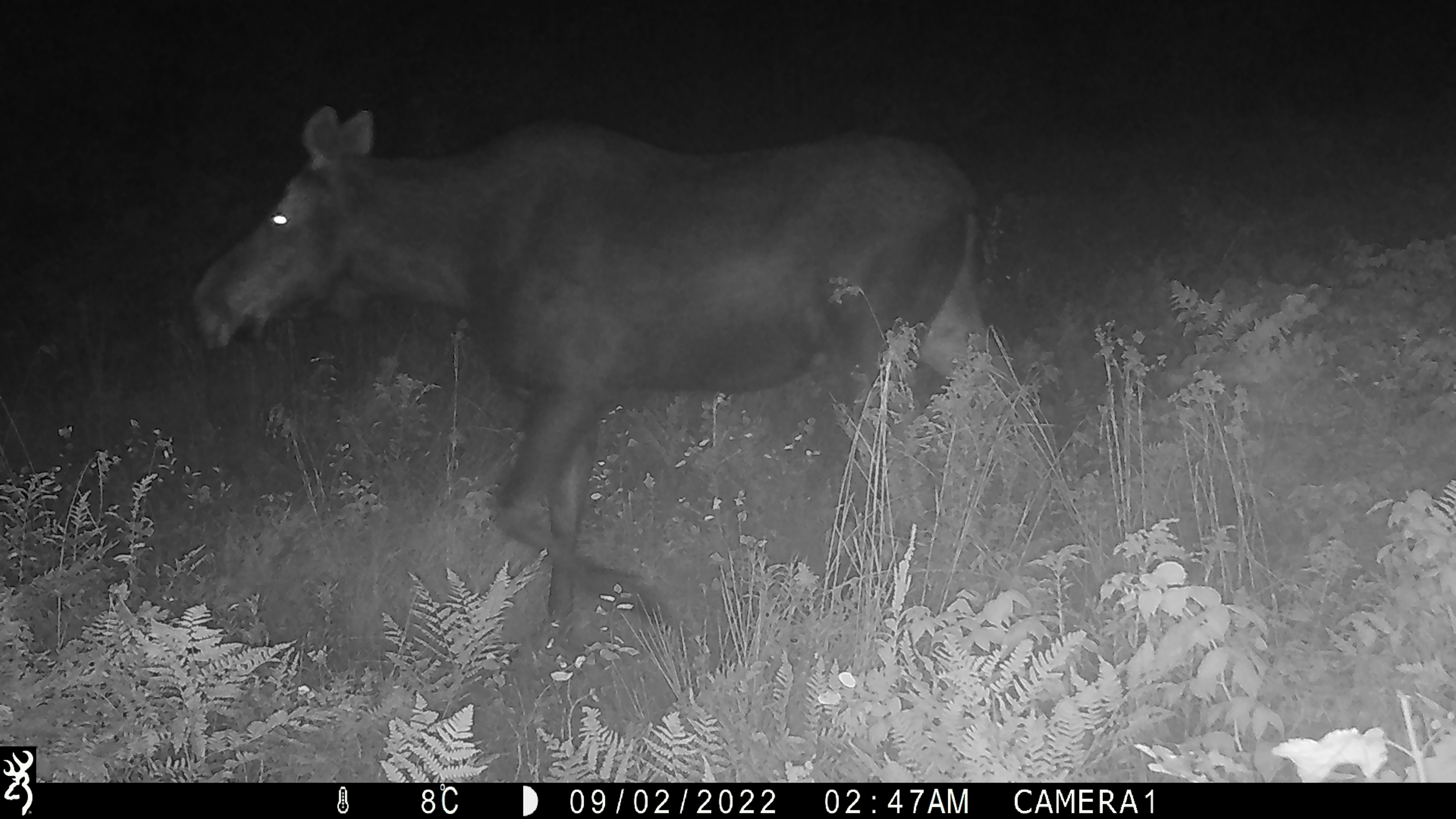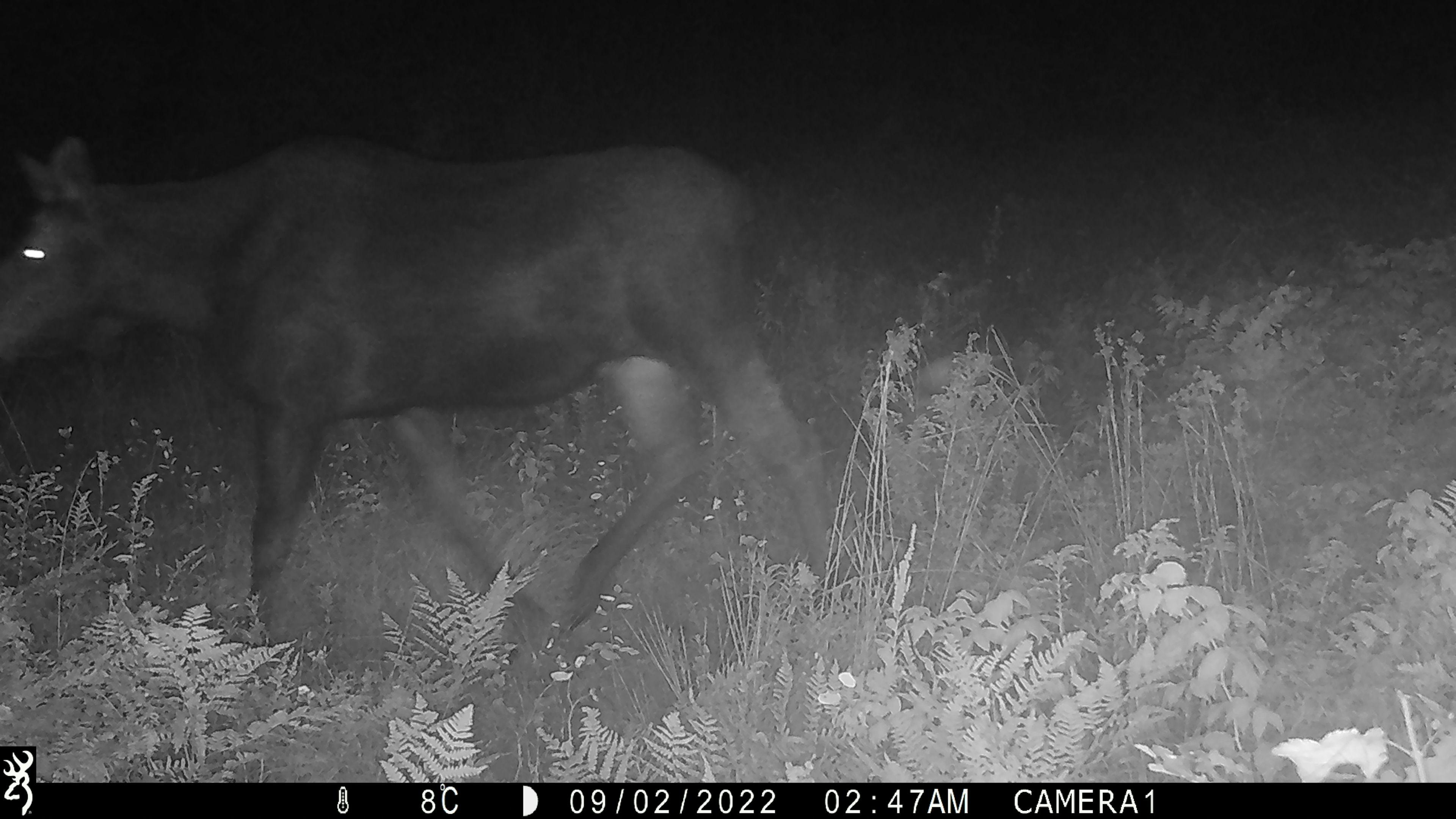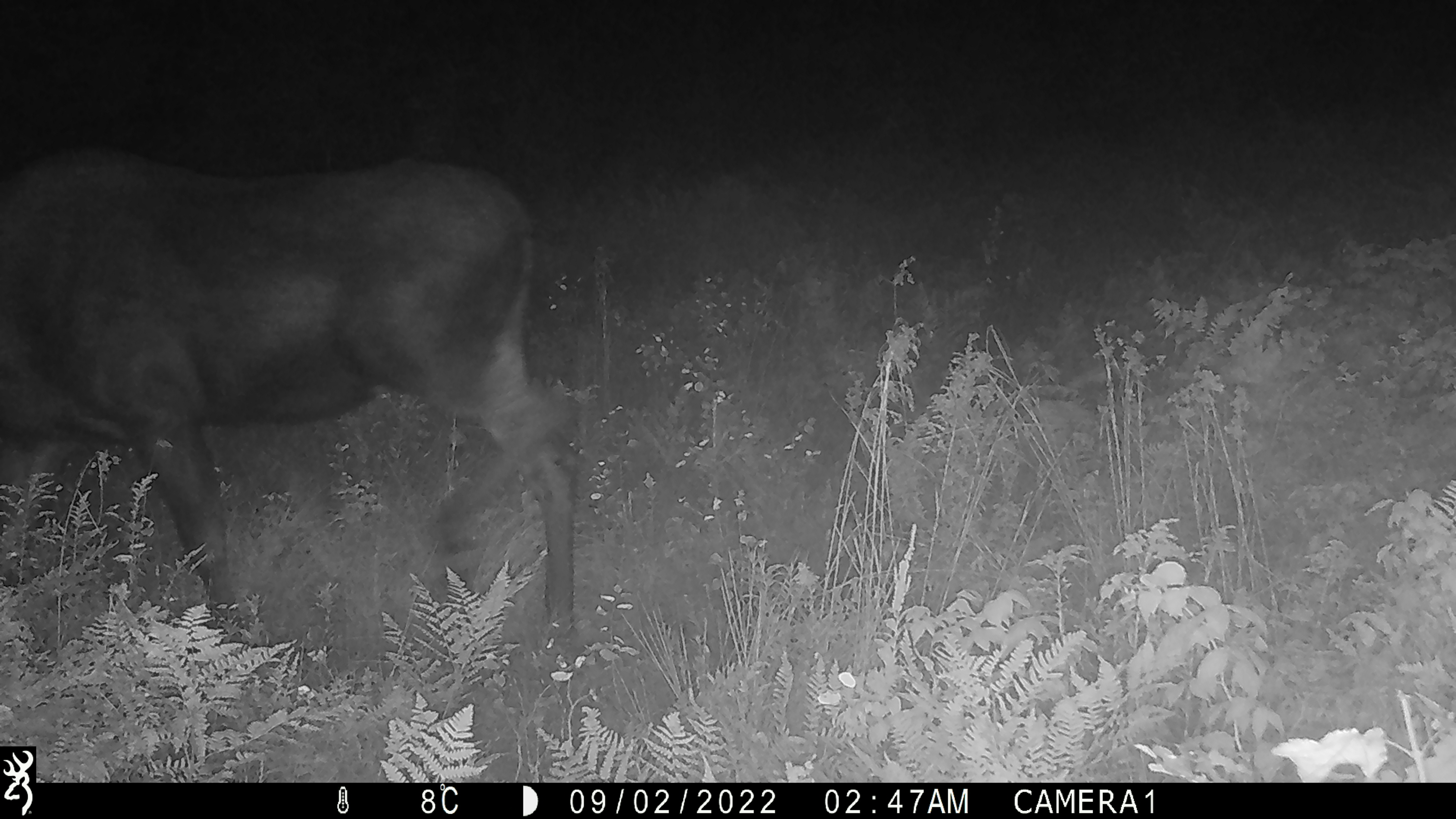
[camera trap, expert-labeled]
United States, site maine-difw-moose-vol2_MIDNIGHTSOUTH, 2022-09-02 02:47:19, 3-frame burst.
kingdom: Animalia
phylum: Chordata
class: Mammalia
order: Artiodactyla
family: Cervidae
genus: Alces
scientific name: Alces alces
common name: moose